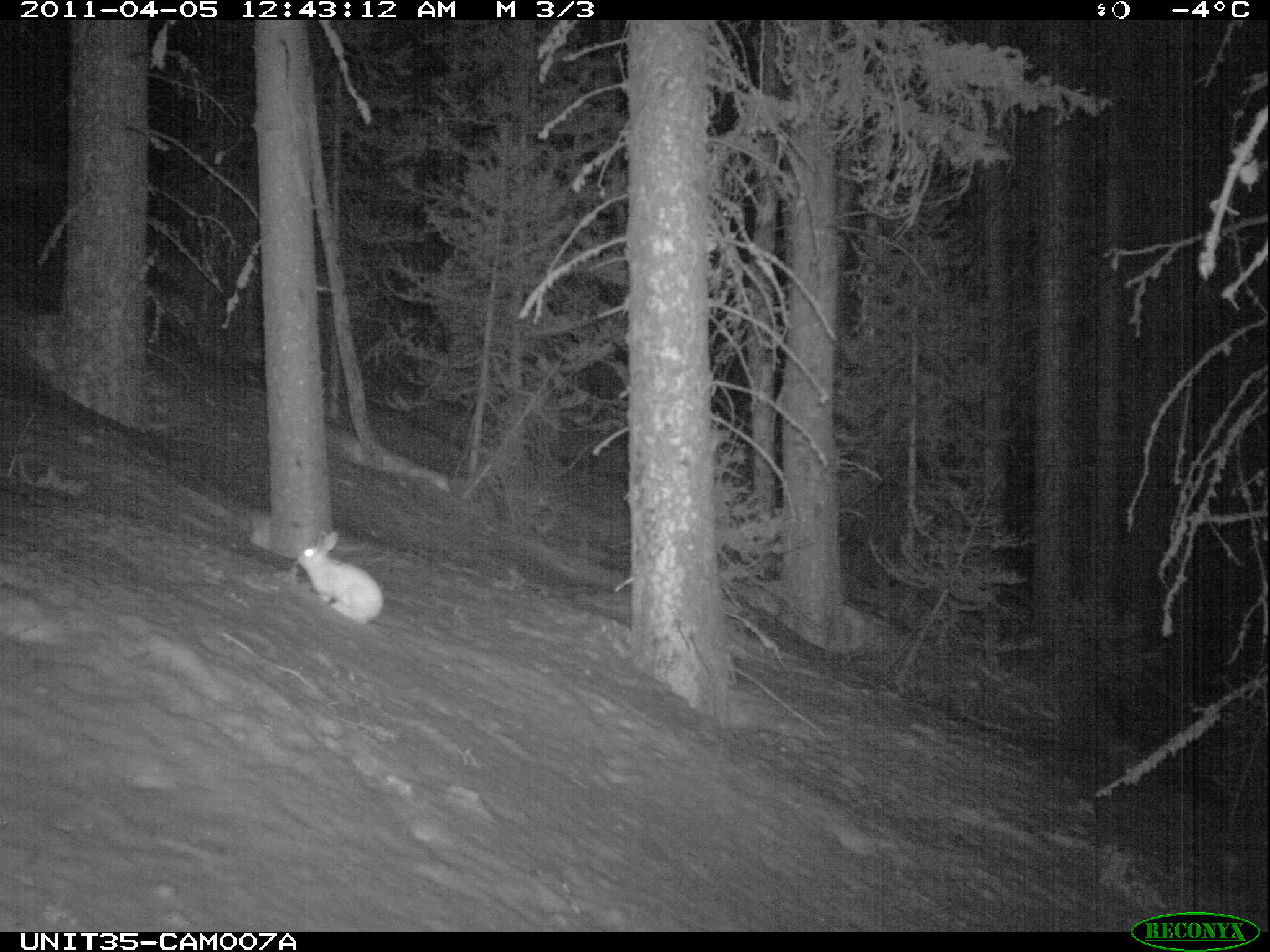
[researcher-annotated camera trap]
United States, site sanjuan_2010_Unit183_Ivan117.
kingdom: Animalia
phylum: Chordata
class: Mammalia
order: Lagomorpha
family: Leporidae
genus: Lepus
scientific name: Lepus americanus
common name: snowshoe hare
Lepus americanus (snowshoe hare).